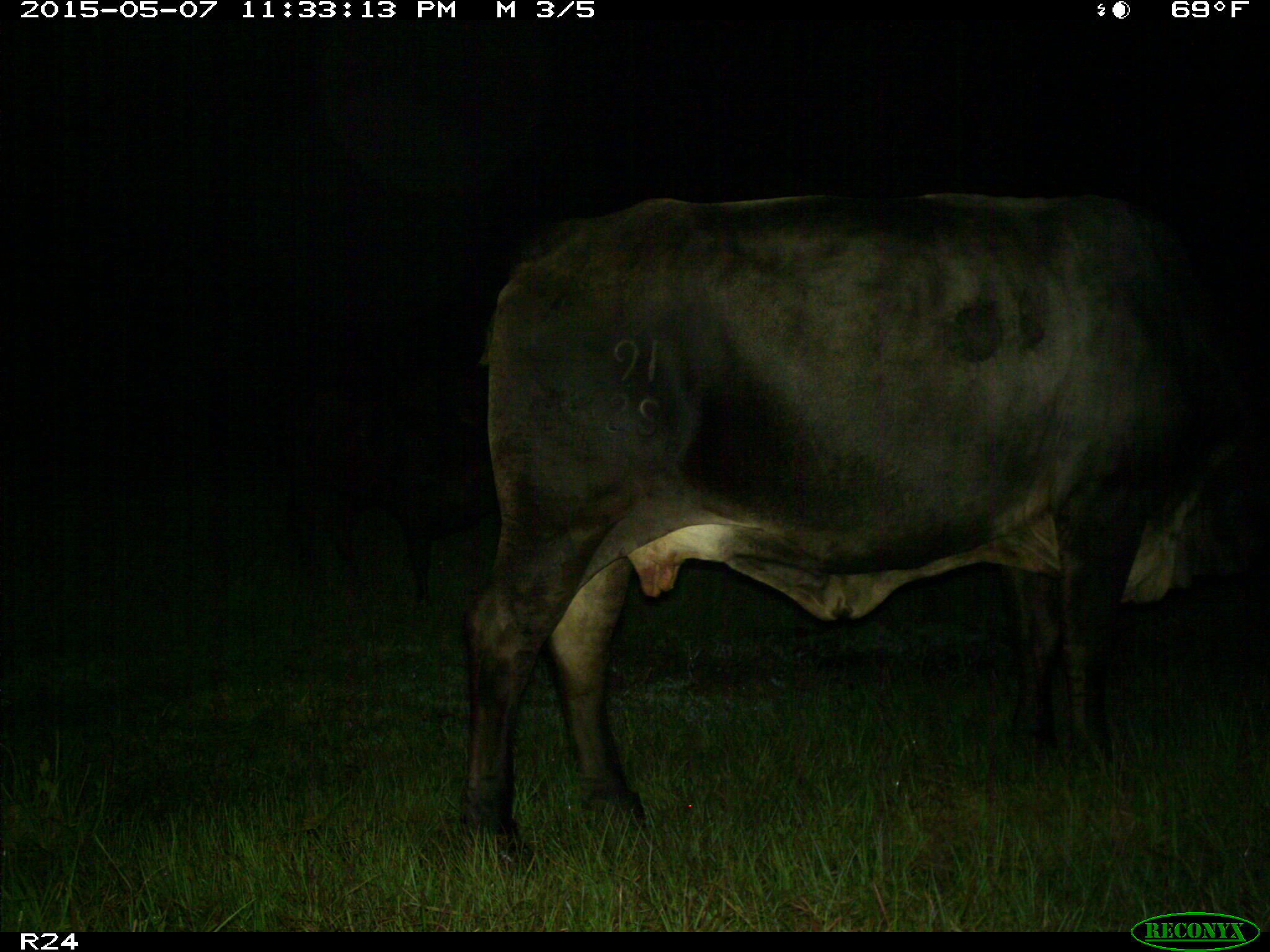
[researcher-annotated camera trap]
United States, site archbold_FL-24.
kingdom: Animalia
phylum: Chordata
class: Mammalia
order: Artiodactyla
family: Bovidae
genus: Bos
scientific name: Bos taurus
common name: domestic cow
Bos taurus (domestic cow).